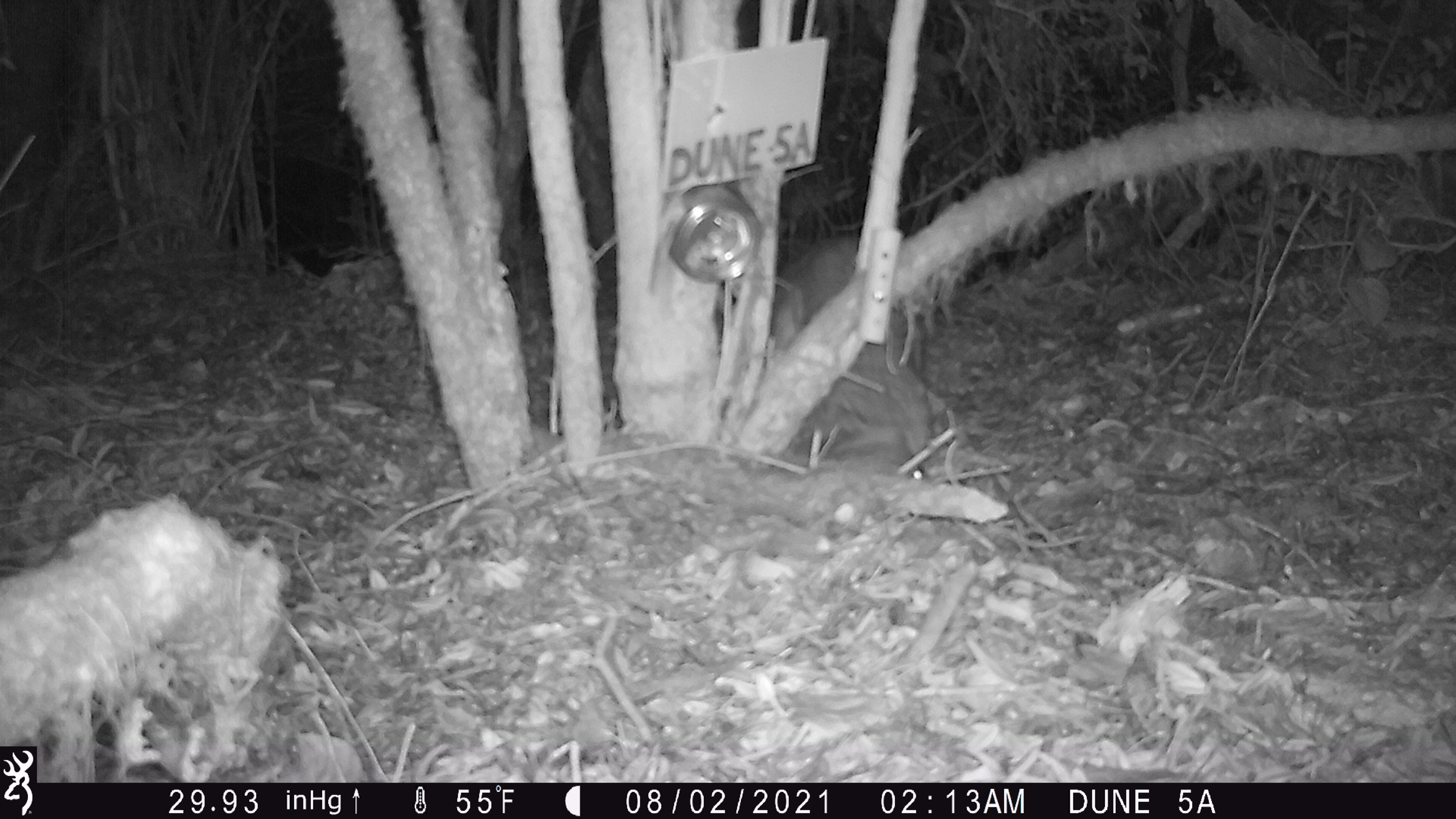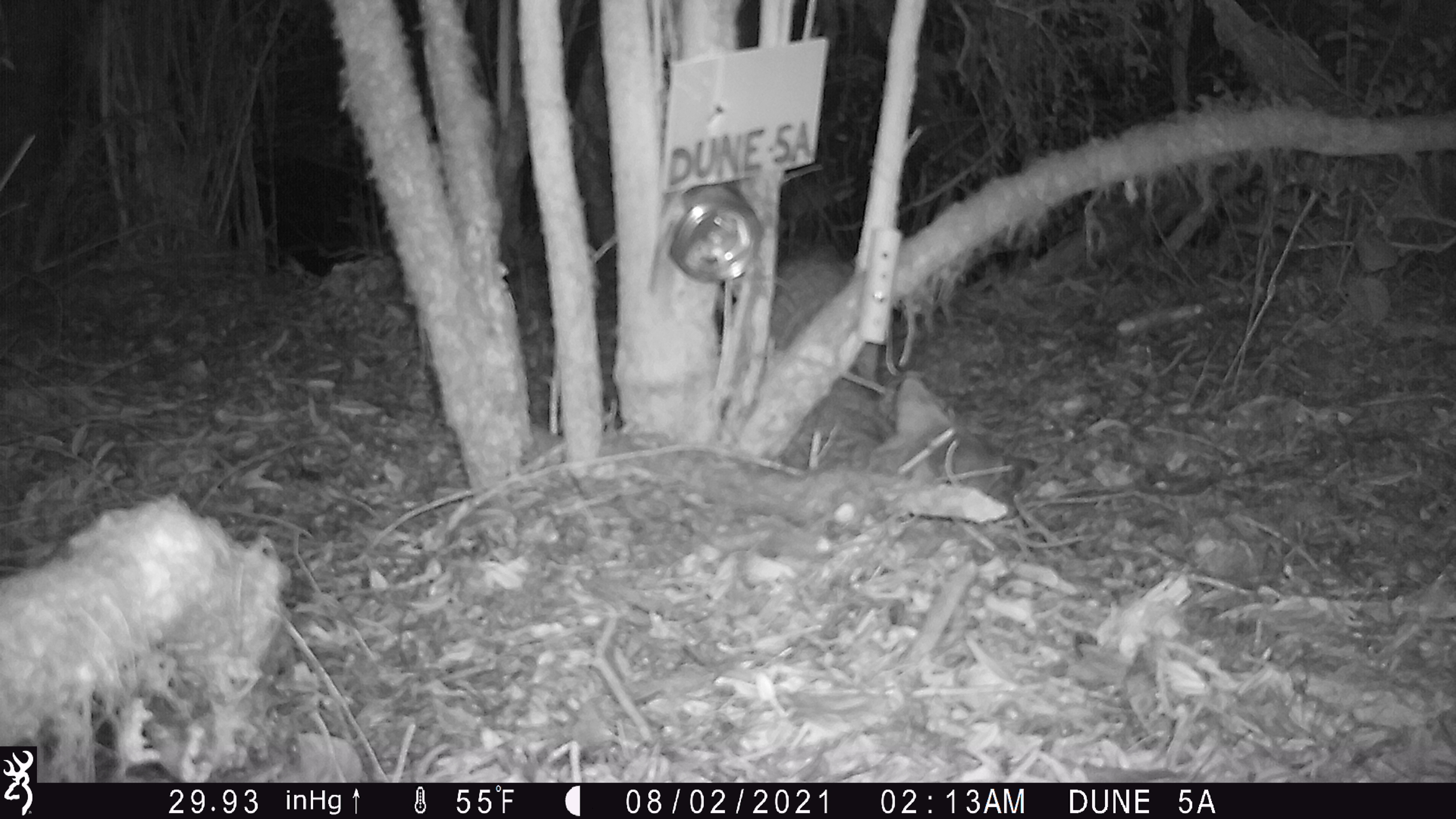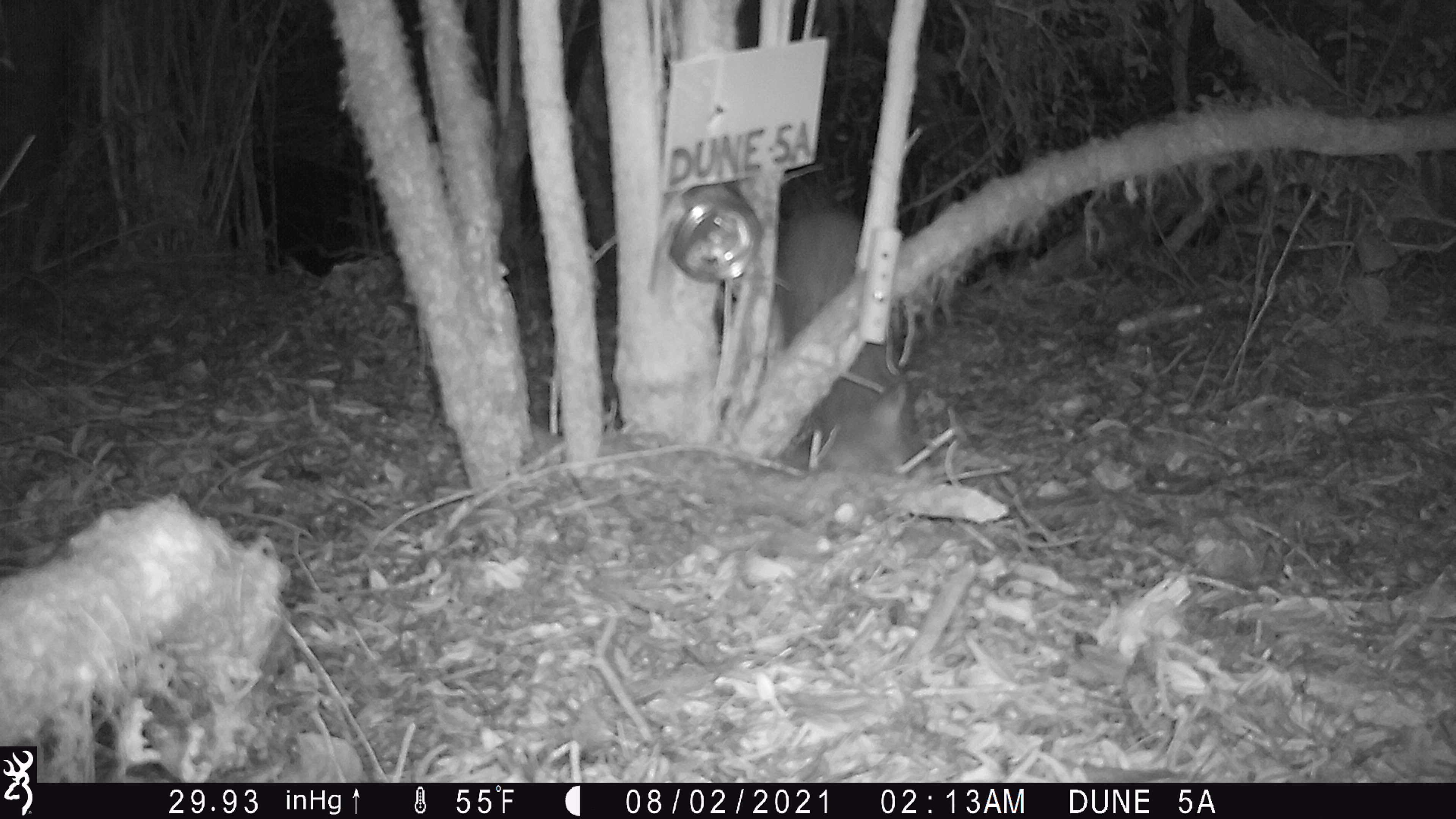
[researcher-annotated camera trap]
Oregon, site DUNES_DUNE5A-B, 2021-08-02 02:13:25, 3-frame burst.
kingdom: Animalia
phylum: Chordata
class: Mammalia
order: Carnivora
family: Canidae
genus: Urocyon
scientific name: Urocyon cinereoargenteus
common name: gray fox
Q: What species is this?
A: Gray fox (Urocyon cinereoargenteus).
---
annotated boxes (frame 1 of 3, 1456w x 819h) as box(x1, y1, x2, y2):
gray fox: box(732, 204, 956, 503)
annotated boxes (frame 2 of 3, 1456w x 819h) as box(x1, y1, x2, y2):
gray fox: box(681, 212, 1070, 512)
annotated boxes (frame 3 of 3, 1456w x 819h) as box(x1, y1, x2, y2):
gray fox: box(714, 190, 1016, 495)